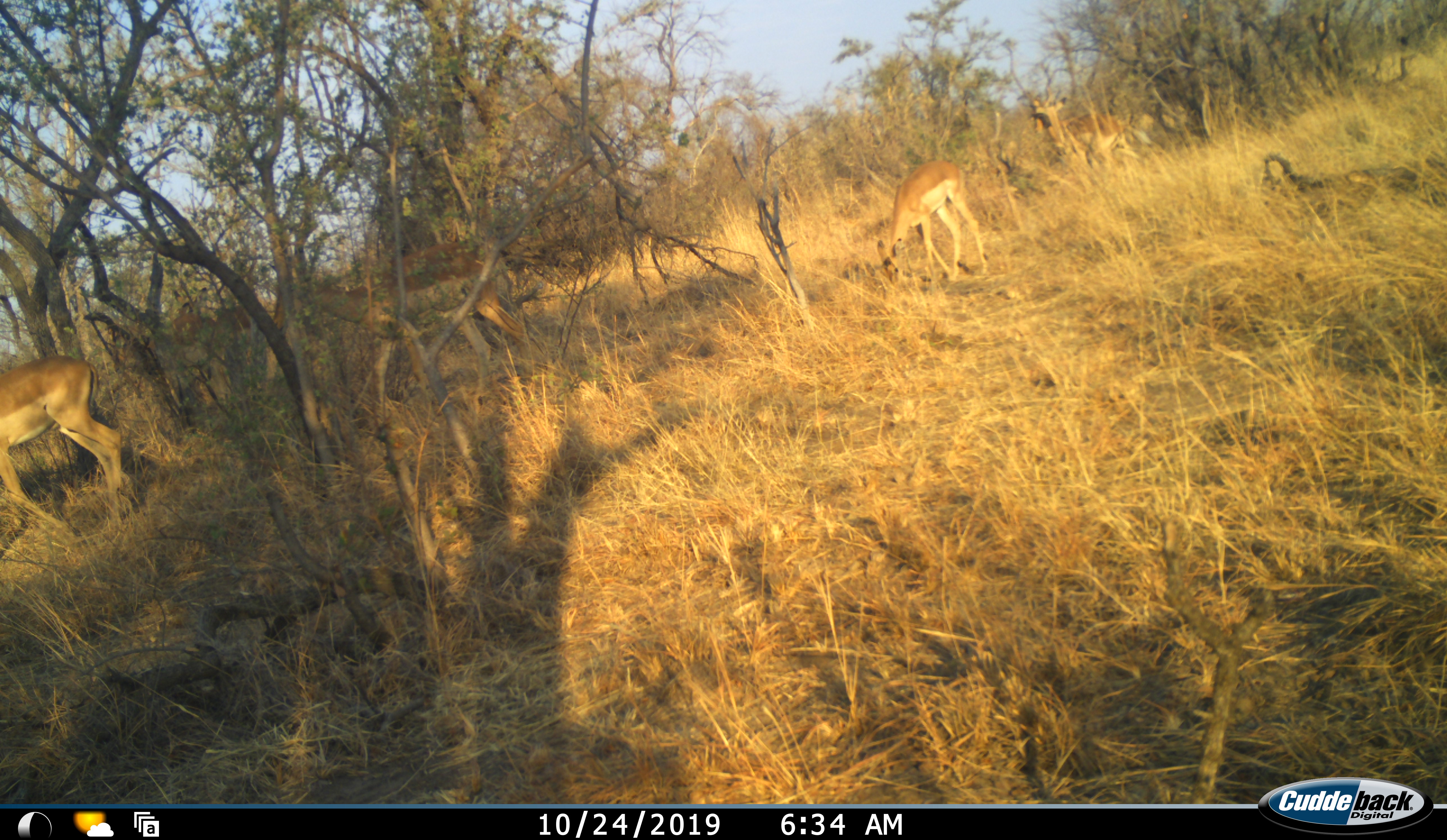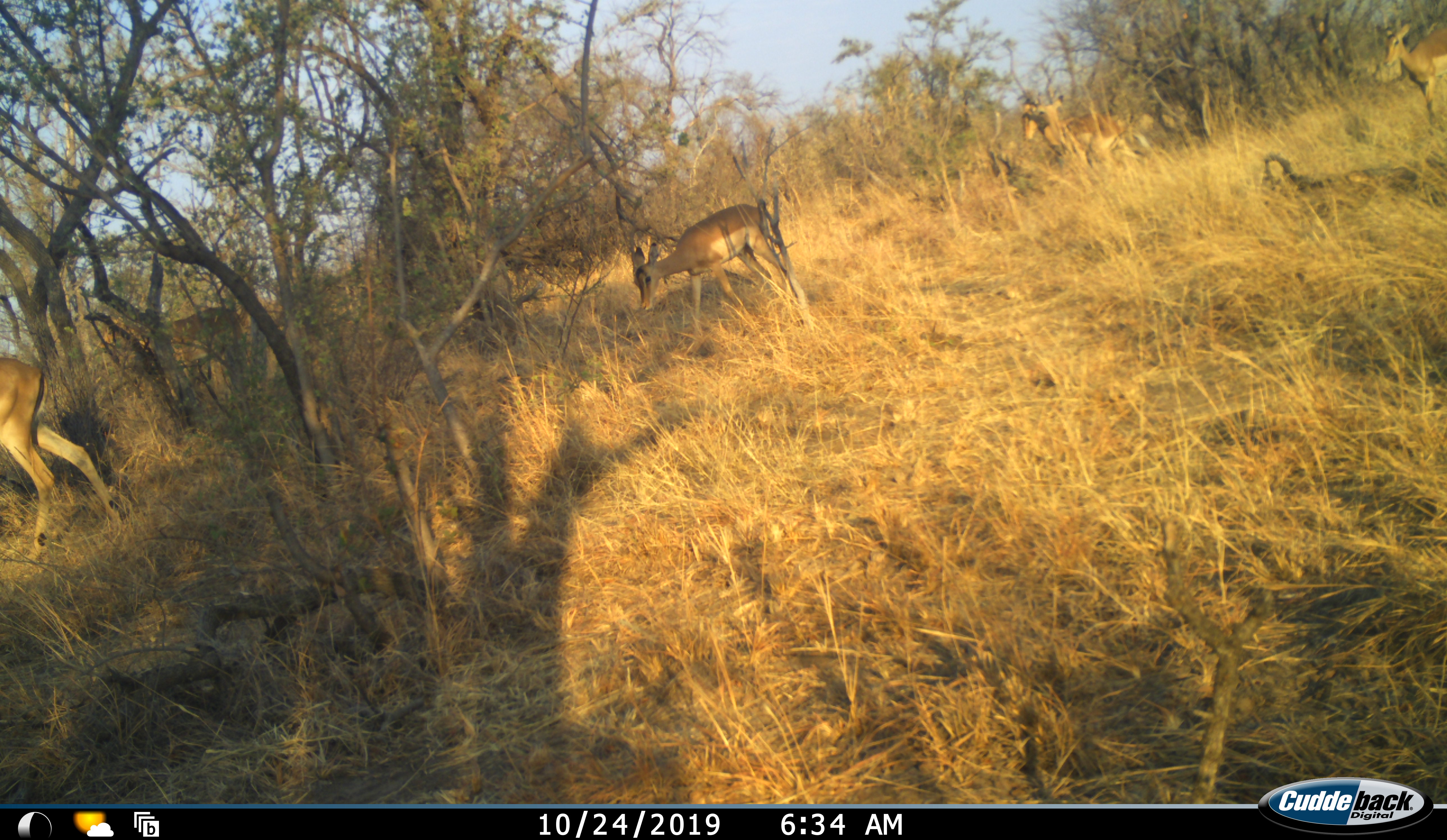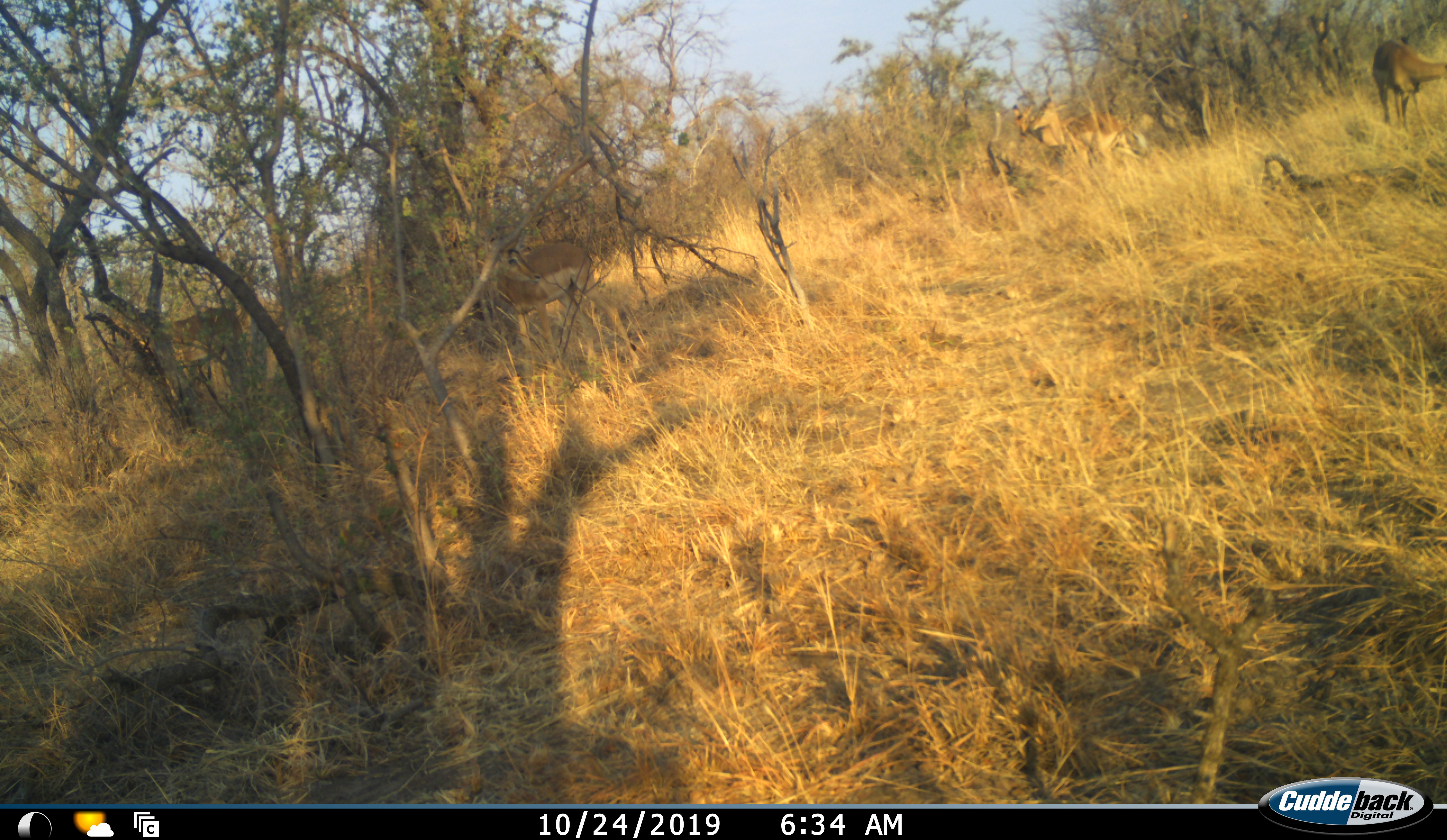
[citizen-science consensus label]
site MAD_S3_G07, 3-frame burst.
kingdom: Animalia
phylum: Chordata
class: Mammalia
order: Artiodactyla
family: Bovidae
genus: Aepyceros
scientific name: Aepyceros melampus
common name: impala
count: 7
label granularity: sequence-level